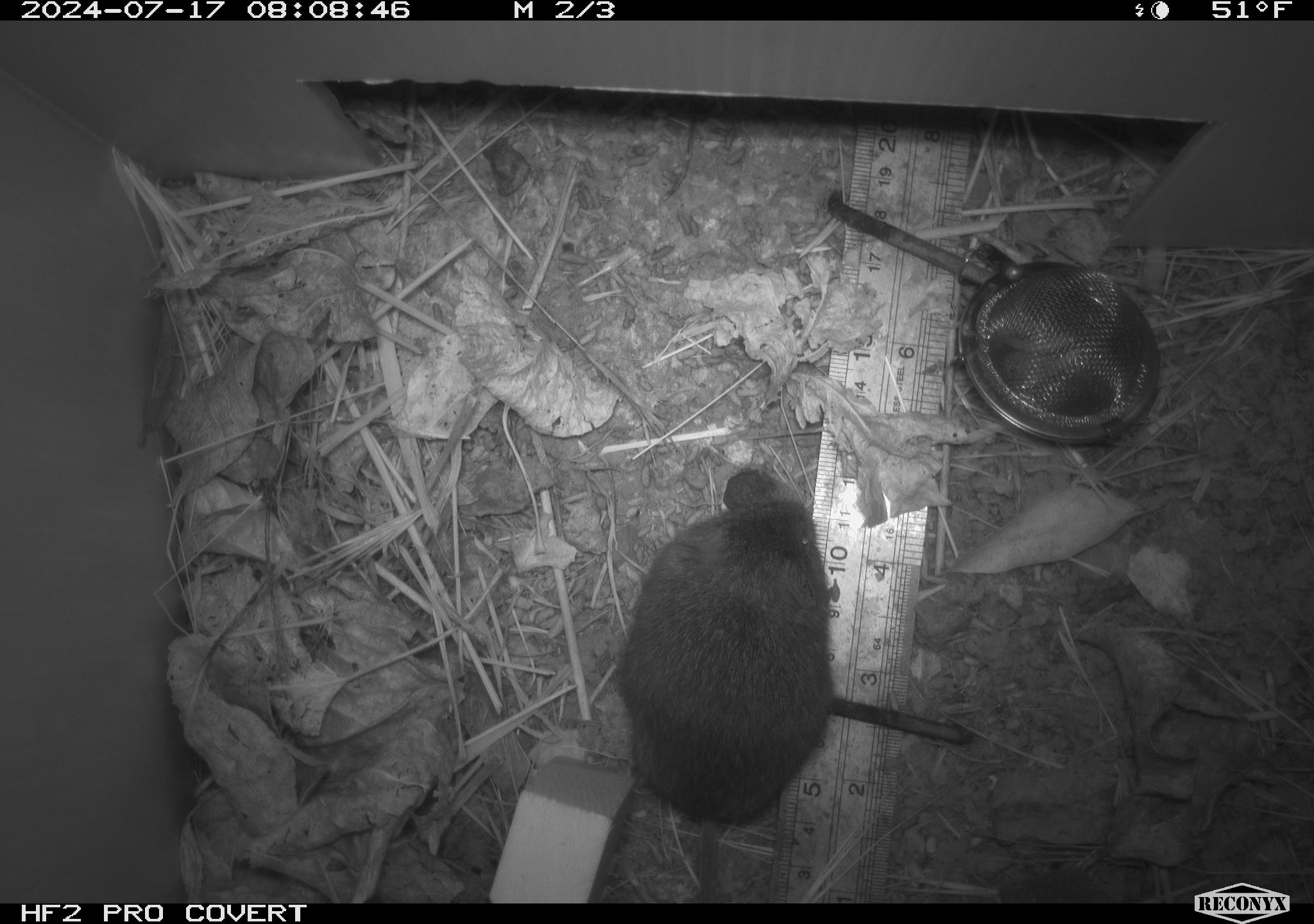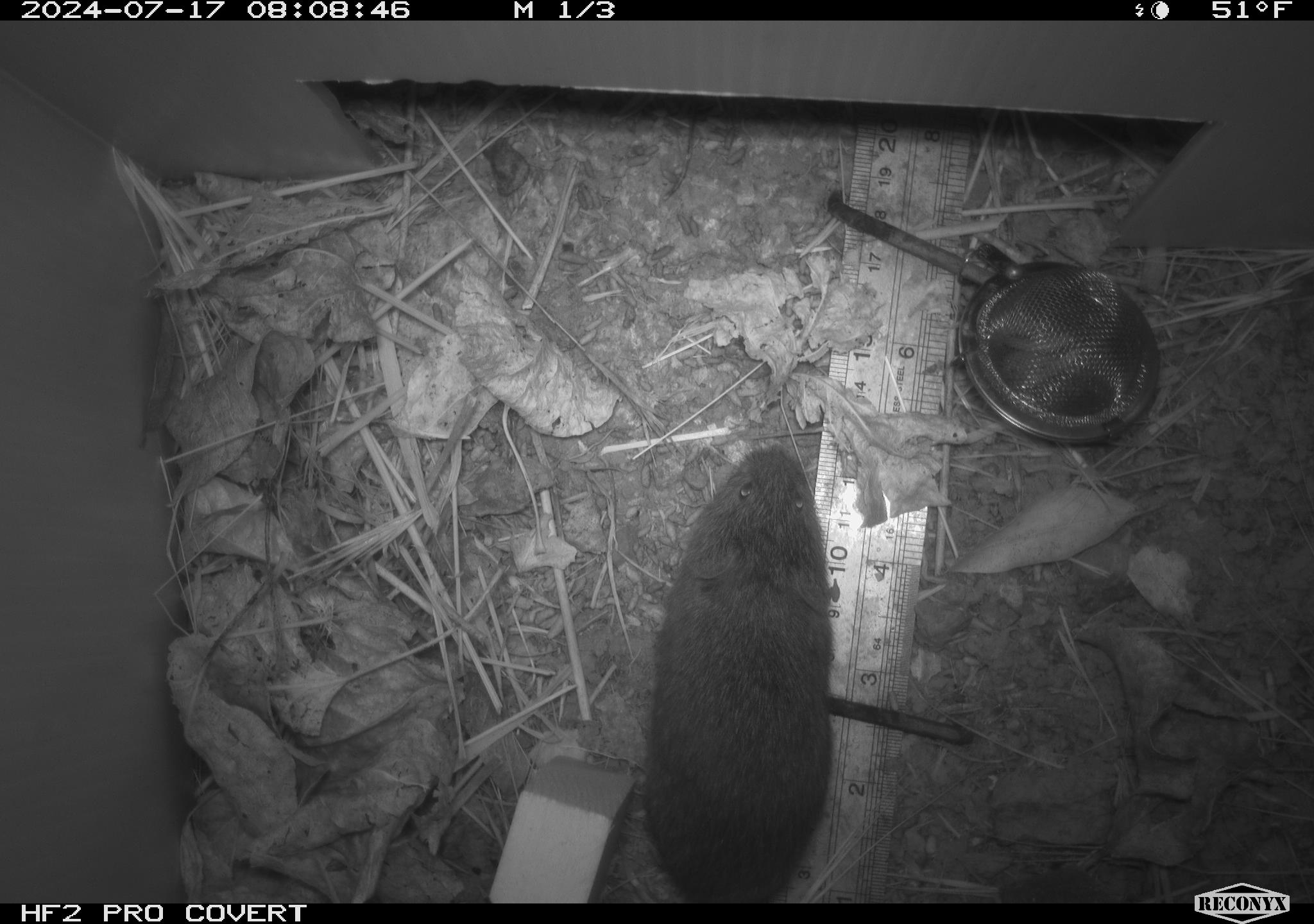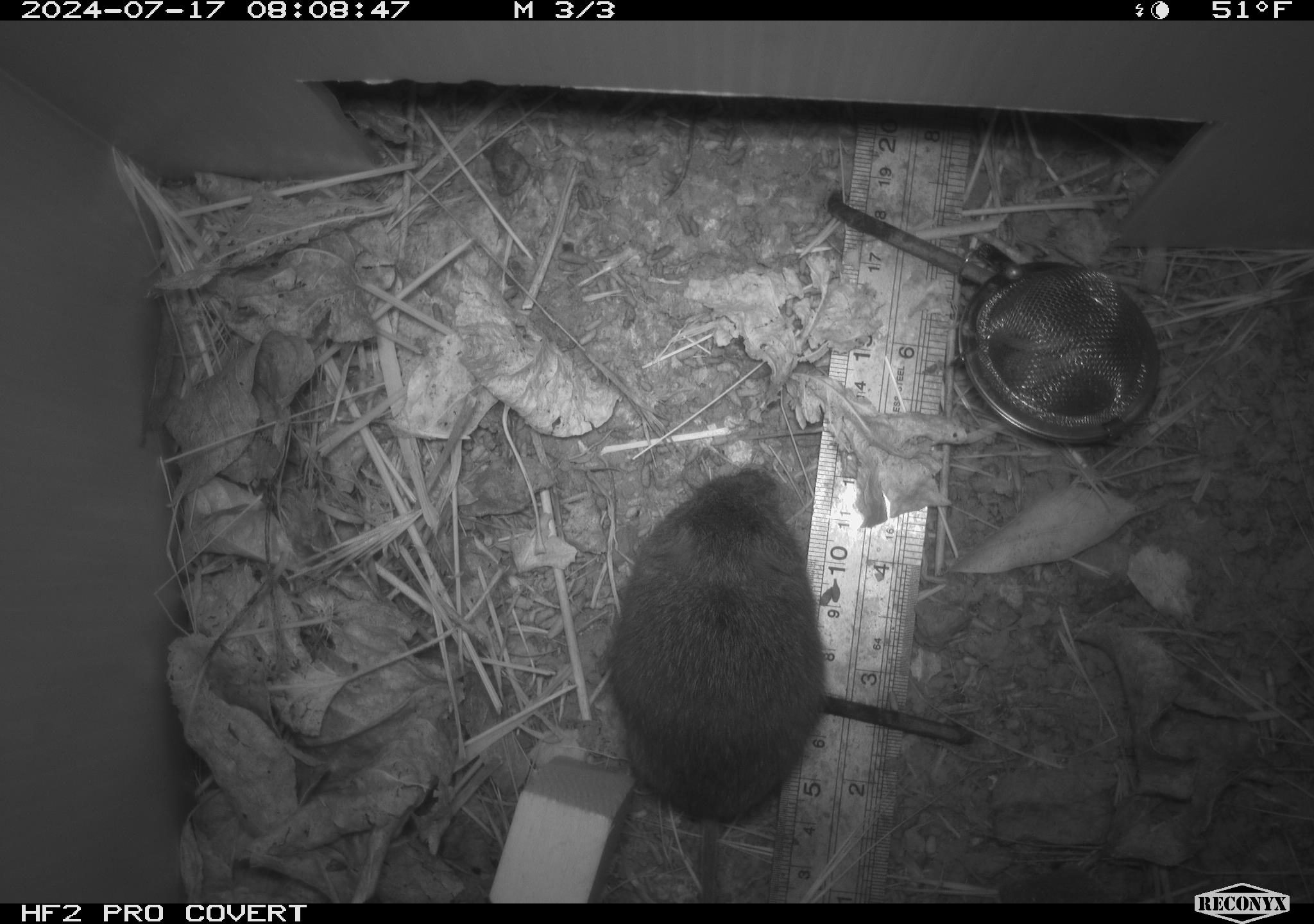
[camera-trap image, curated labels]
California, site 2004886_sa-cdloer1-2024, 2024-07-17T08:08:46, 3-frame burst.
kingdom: Animalia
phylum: Chordata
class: Mammalia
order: Rodentia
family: Cricetidae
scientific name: Arvicolinae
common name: voles, lemmings, and muskrats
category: arvicolinae subfamily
Arvicolinae subfamily (voles, lemmings, and muskrats) (Arvicolinae).